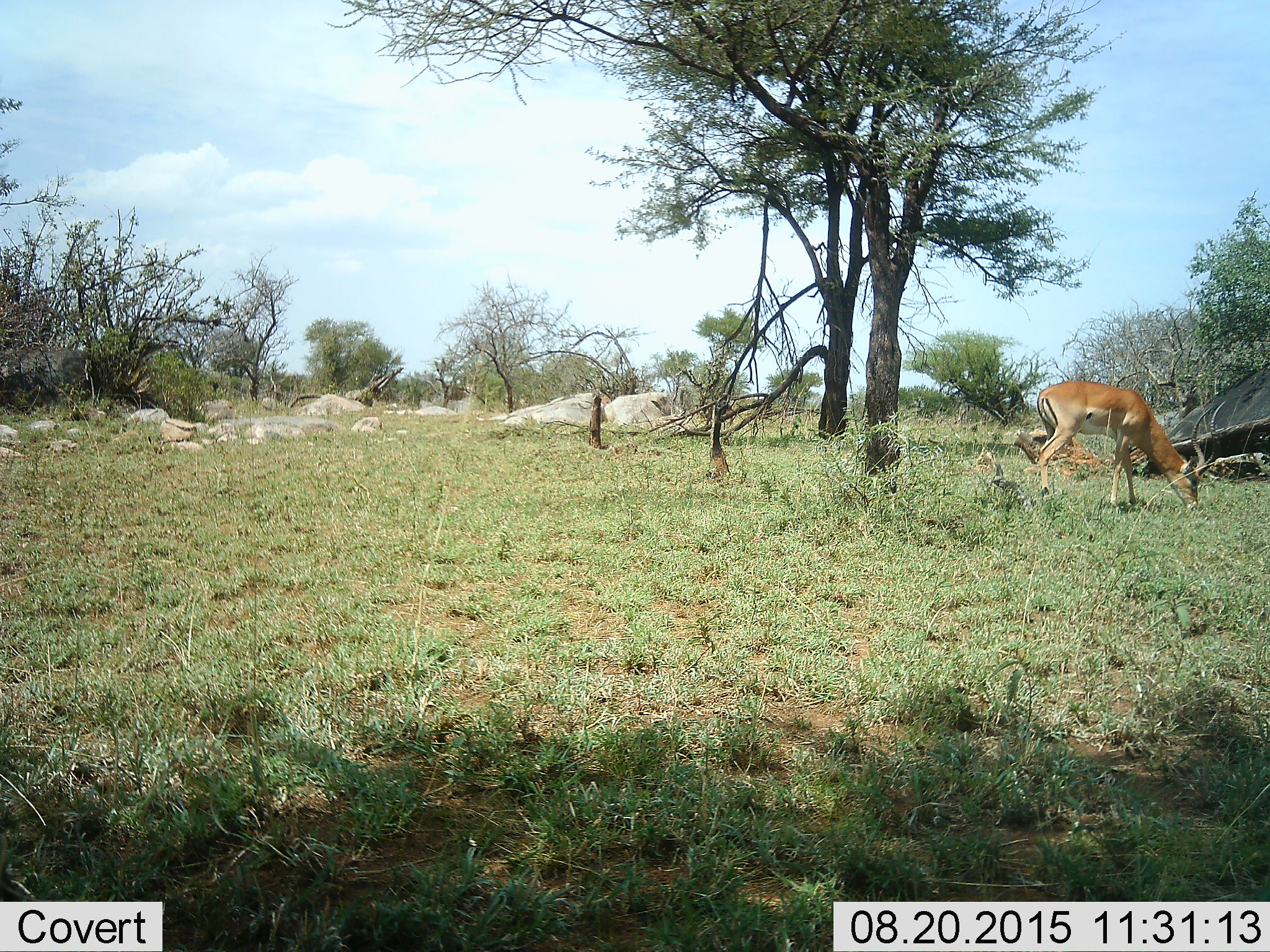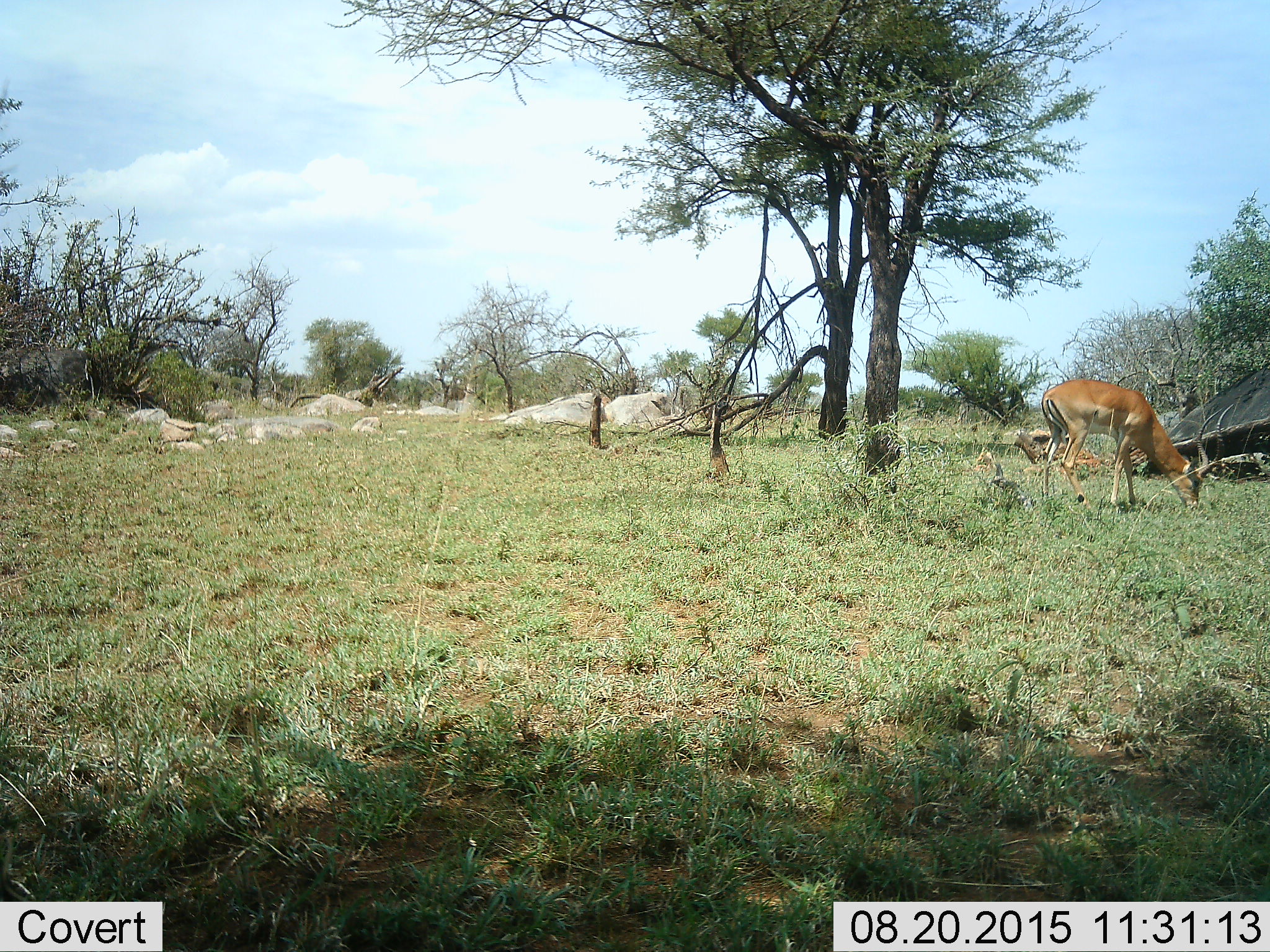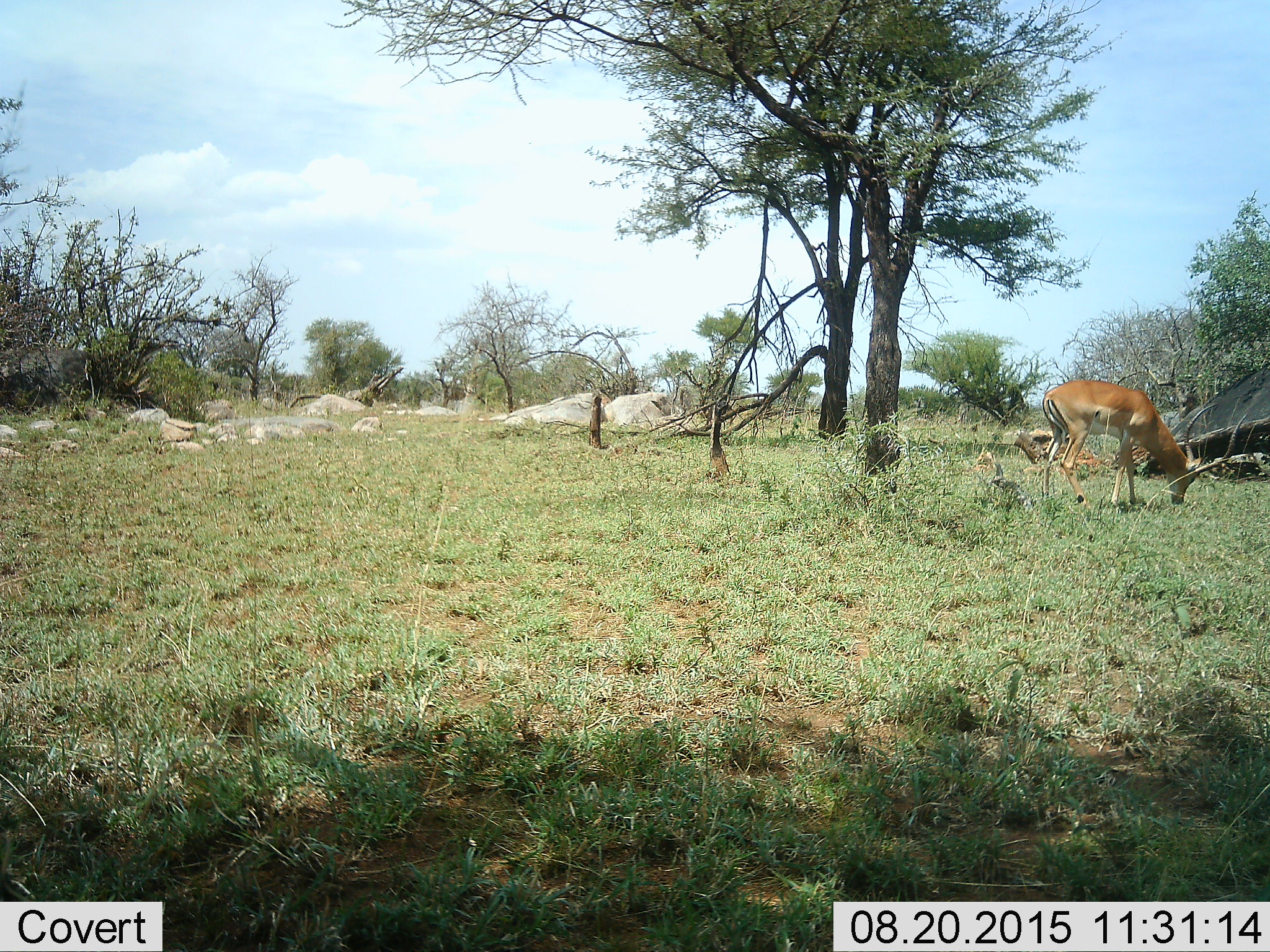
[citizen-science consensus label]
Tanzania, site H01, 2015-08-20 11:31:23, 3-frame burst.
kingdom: Animalia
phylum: Chordata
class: Mammalia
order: Artiodactyla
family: Bovidae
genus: Nanger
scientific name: Nanger granti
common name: grant's gazelle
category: gazellegrants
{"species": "gazellegrants (grant's gazelle) (Nanger granti)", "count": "1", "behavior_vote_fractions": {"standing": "17%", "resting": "0%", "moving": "0%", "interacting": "0%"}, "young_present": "0%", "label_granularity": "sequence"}